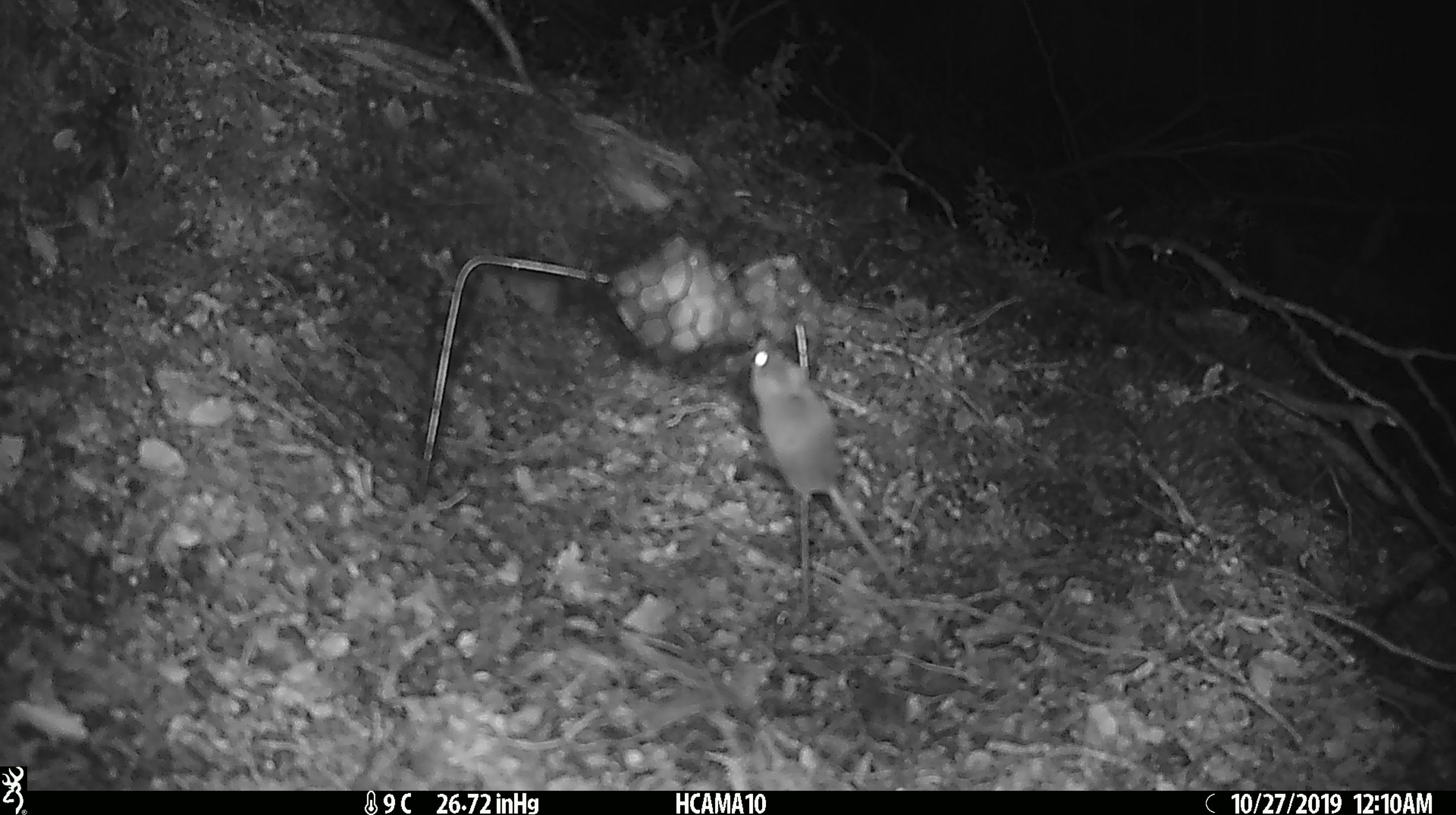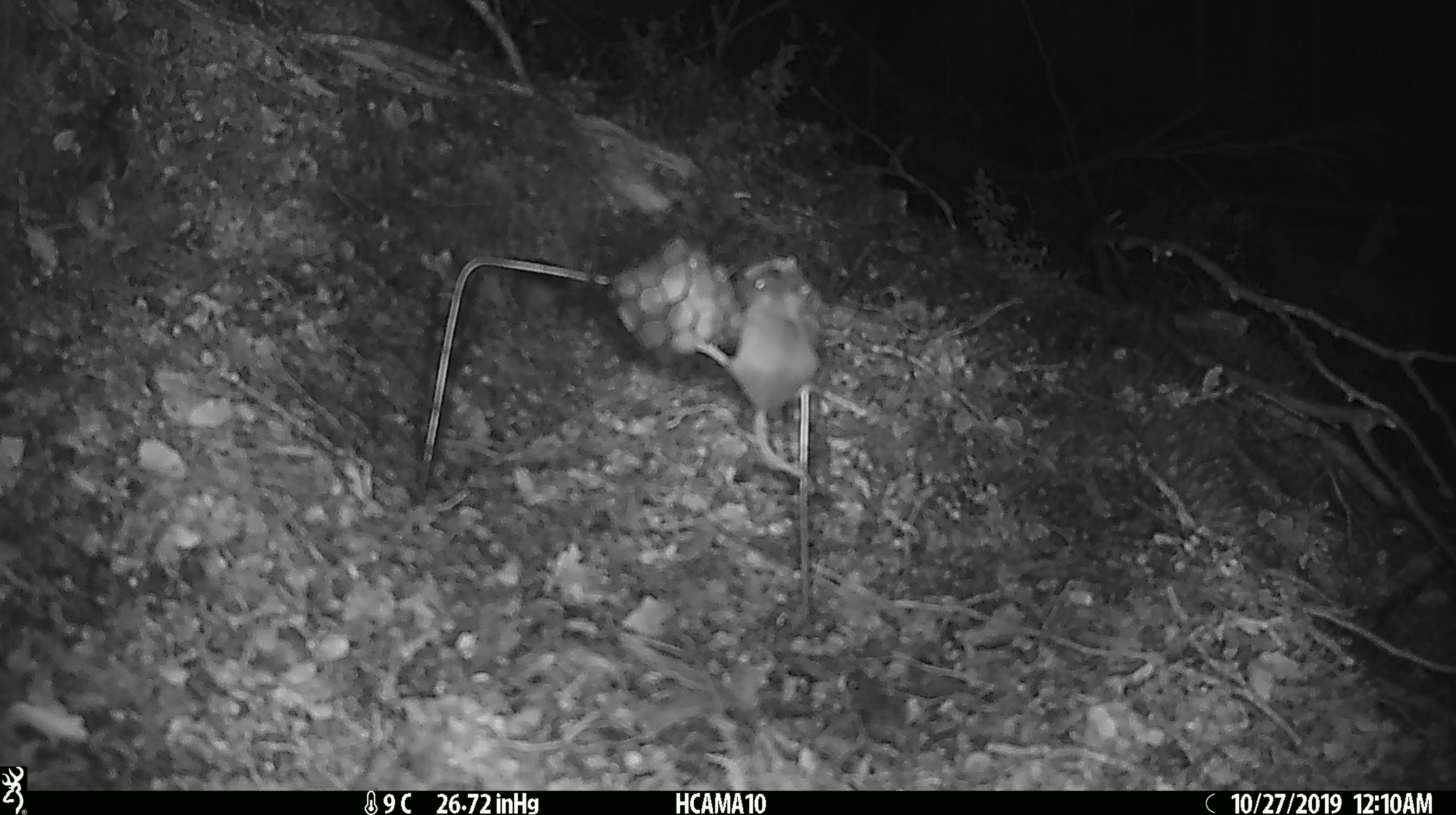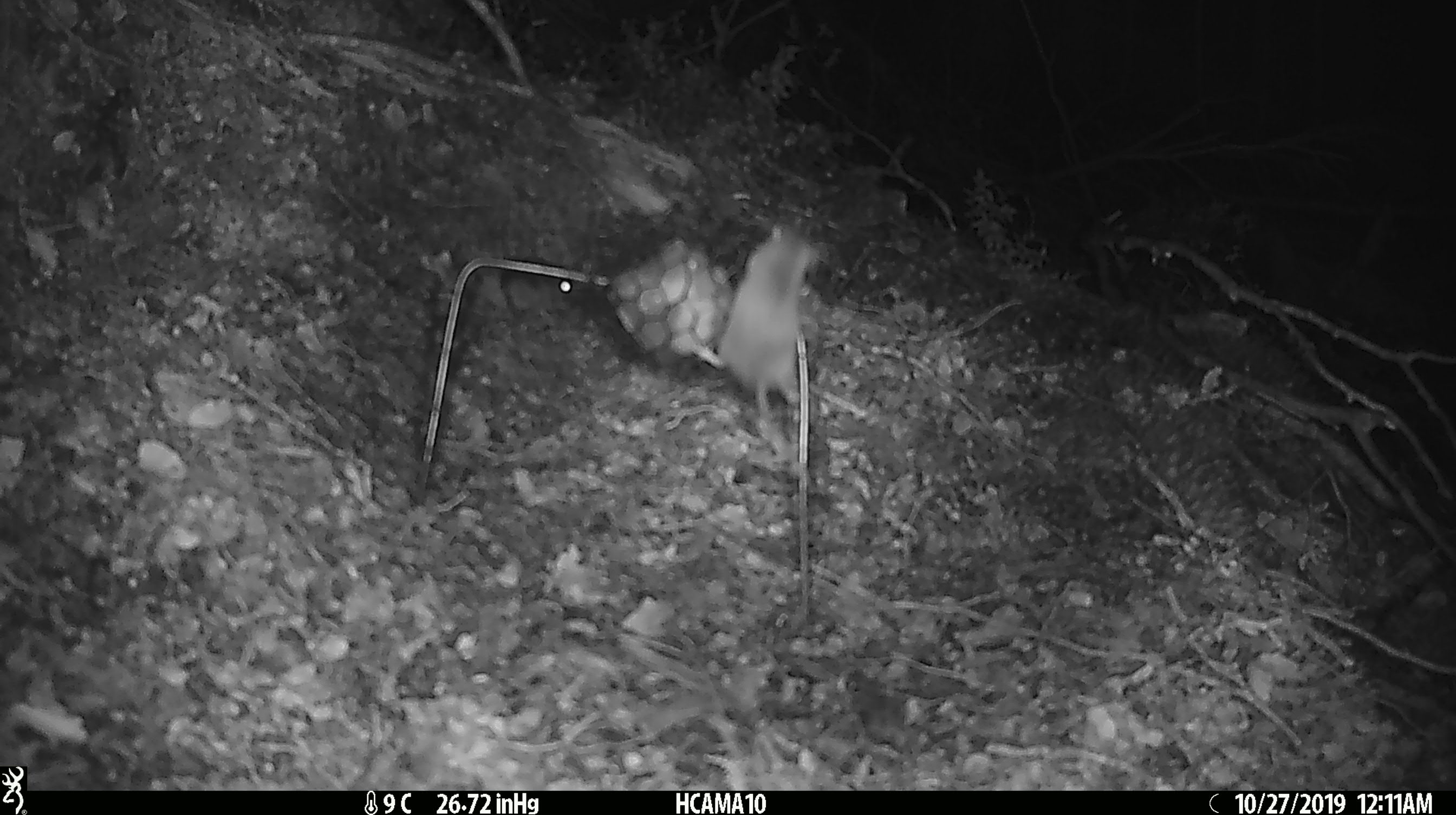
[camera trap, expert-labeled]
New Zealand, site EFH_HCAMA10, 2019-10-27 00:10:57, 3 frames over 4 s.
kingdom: Animalia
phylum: Chordata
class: Mammalia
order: Rodentia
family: Muridae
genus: Mus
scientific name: Mus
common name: mouse